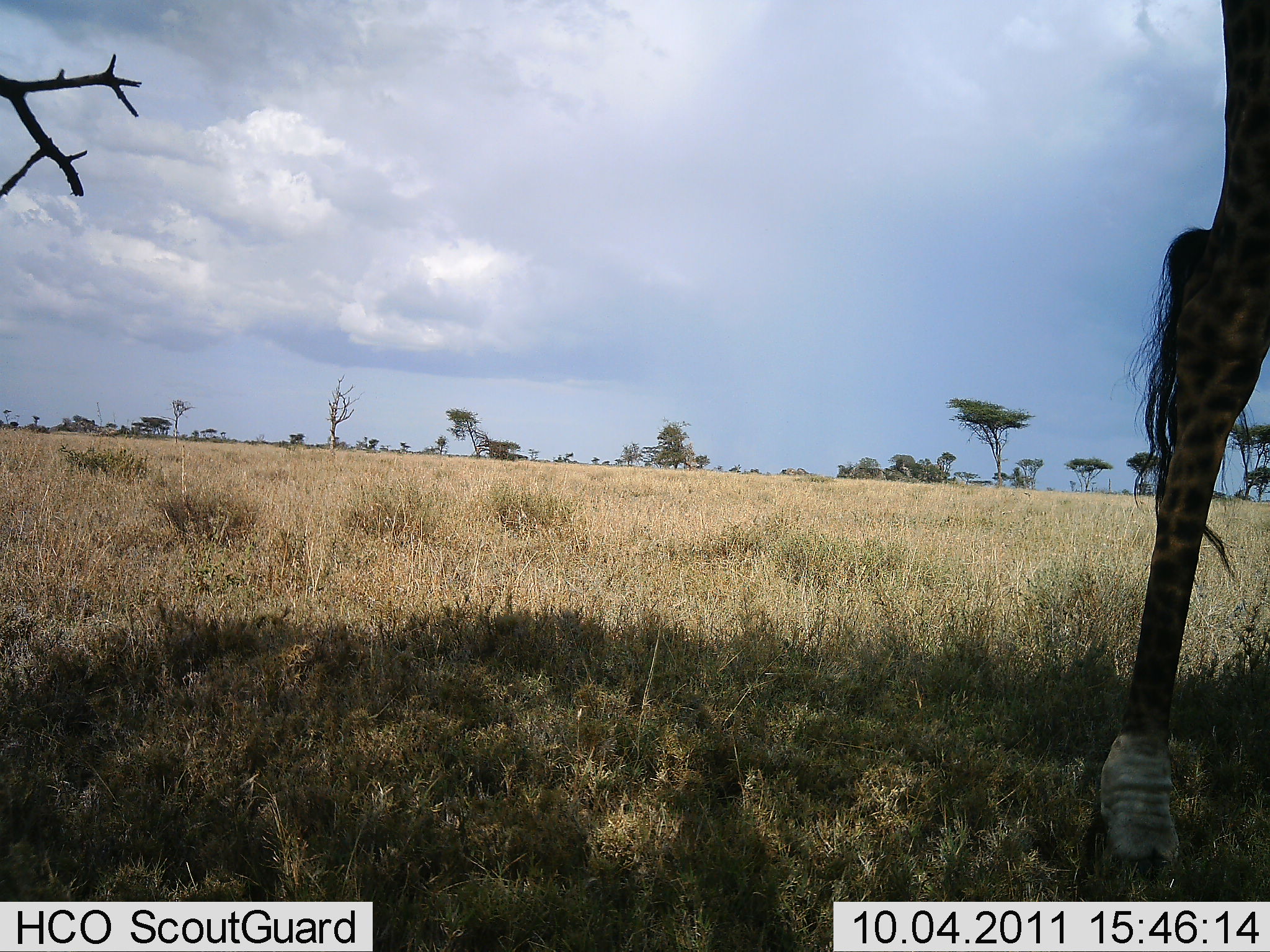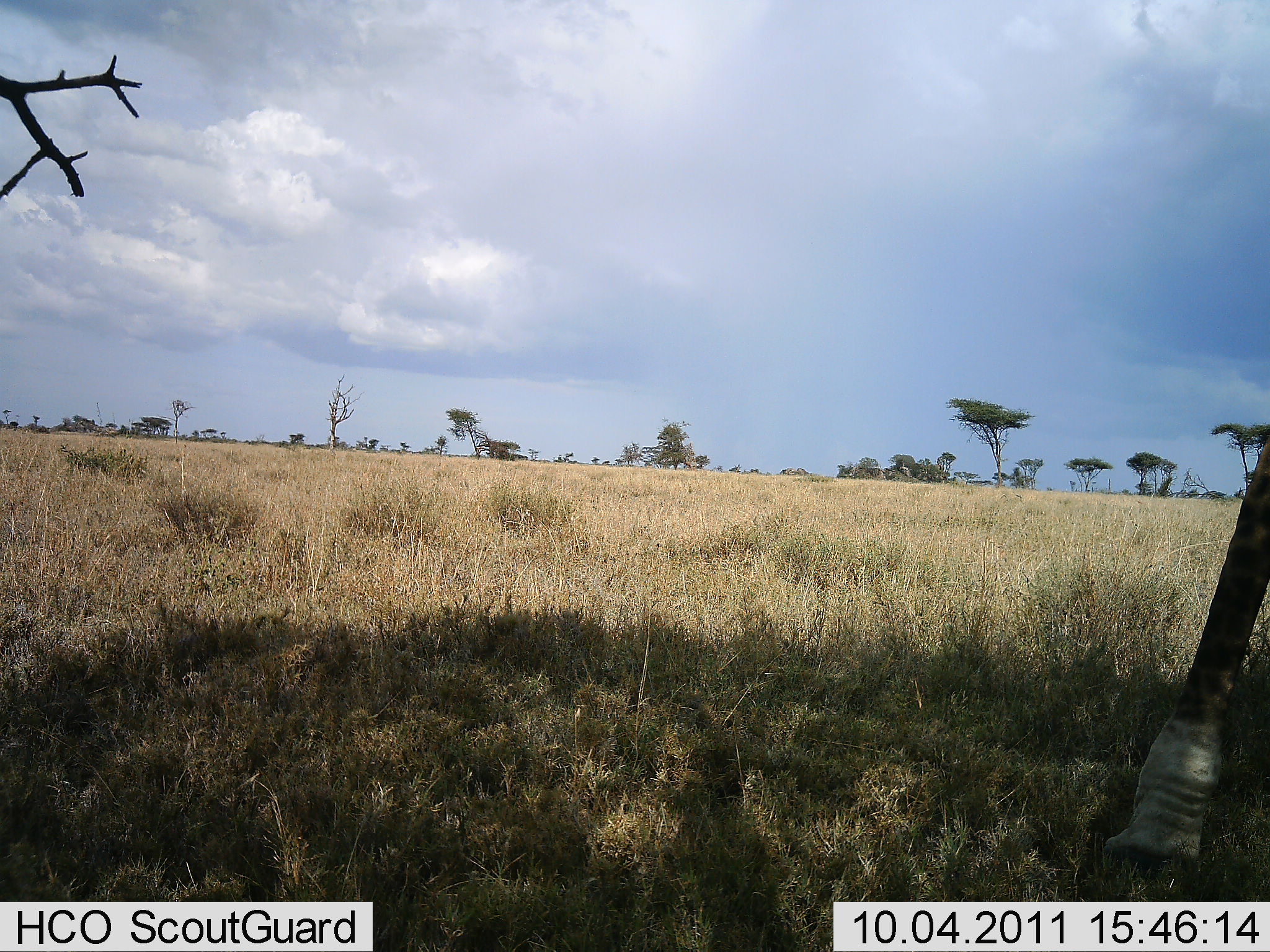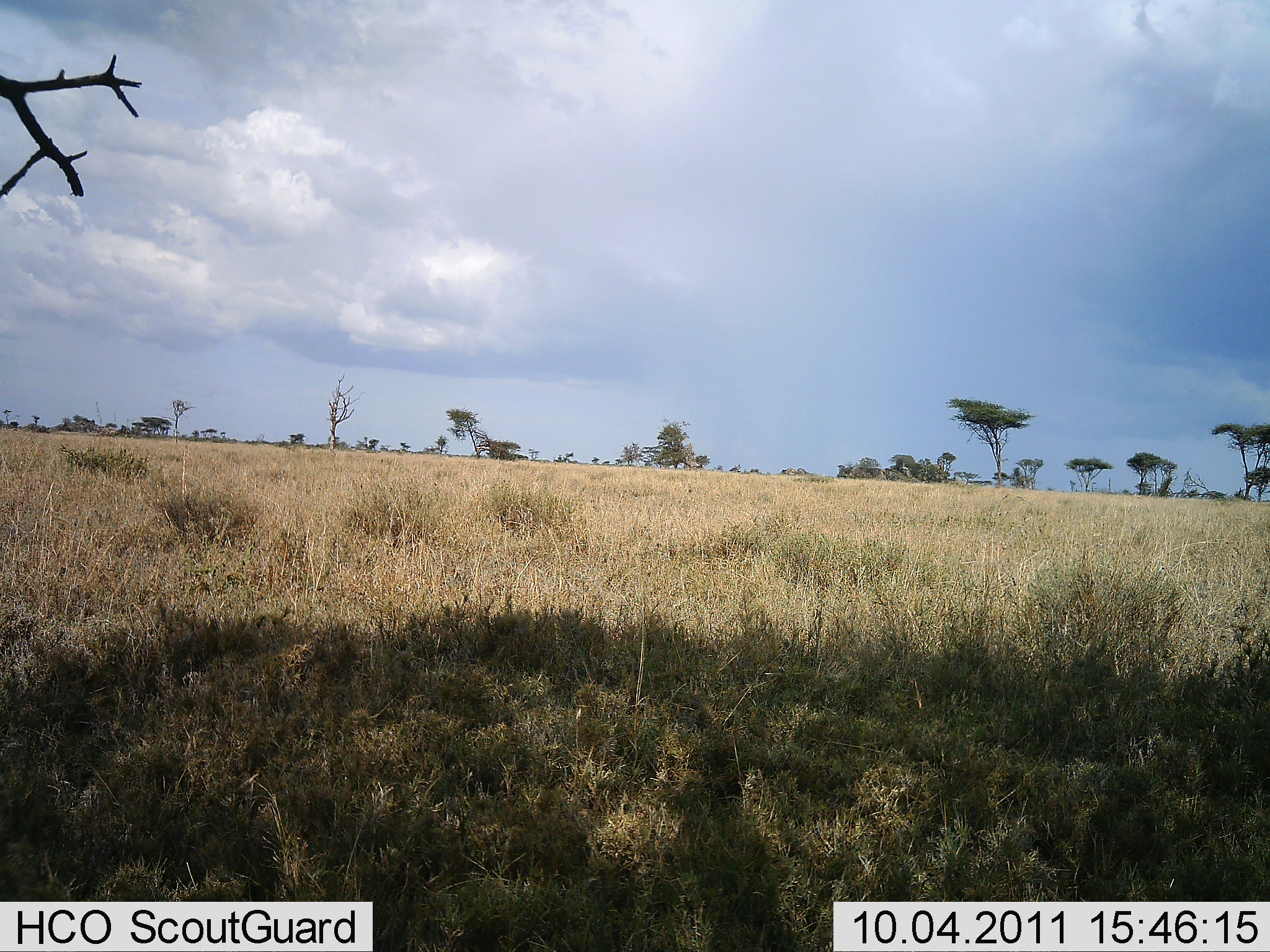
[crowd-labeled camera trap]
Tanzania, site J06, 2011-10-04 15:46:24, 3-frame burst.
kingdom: Animalia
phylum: Chordata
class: Mammalia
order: Artiodactyla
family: Giraffidae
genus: Giraffa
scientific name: Giraffa camelopardalis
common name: giraffe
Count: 1.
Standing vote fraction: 27%.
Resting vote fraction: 0%.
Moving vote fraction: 82%.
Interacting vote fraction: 0%.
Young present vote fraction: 0%.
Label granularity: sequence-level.